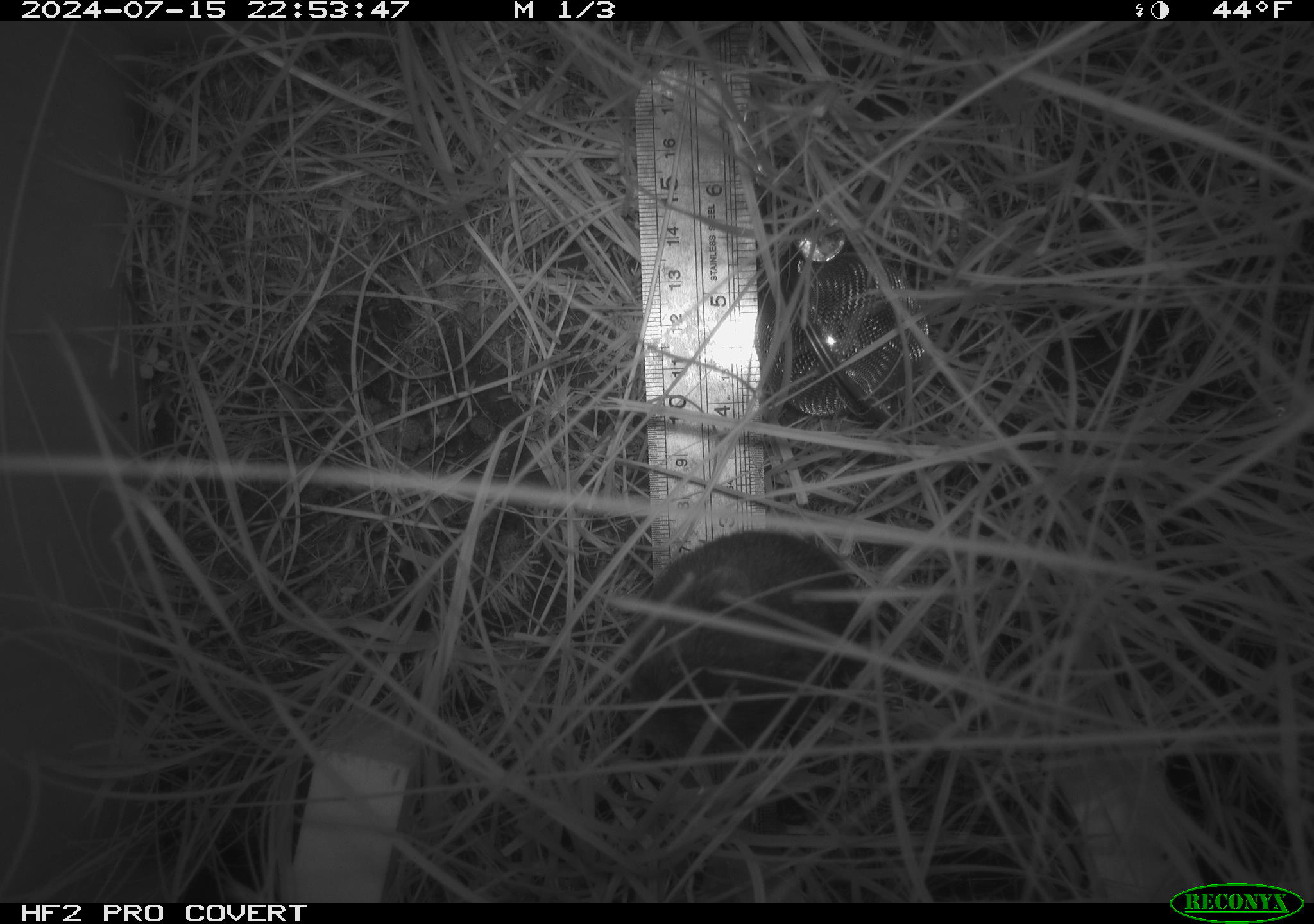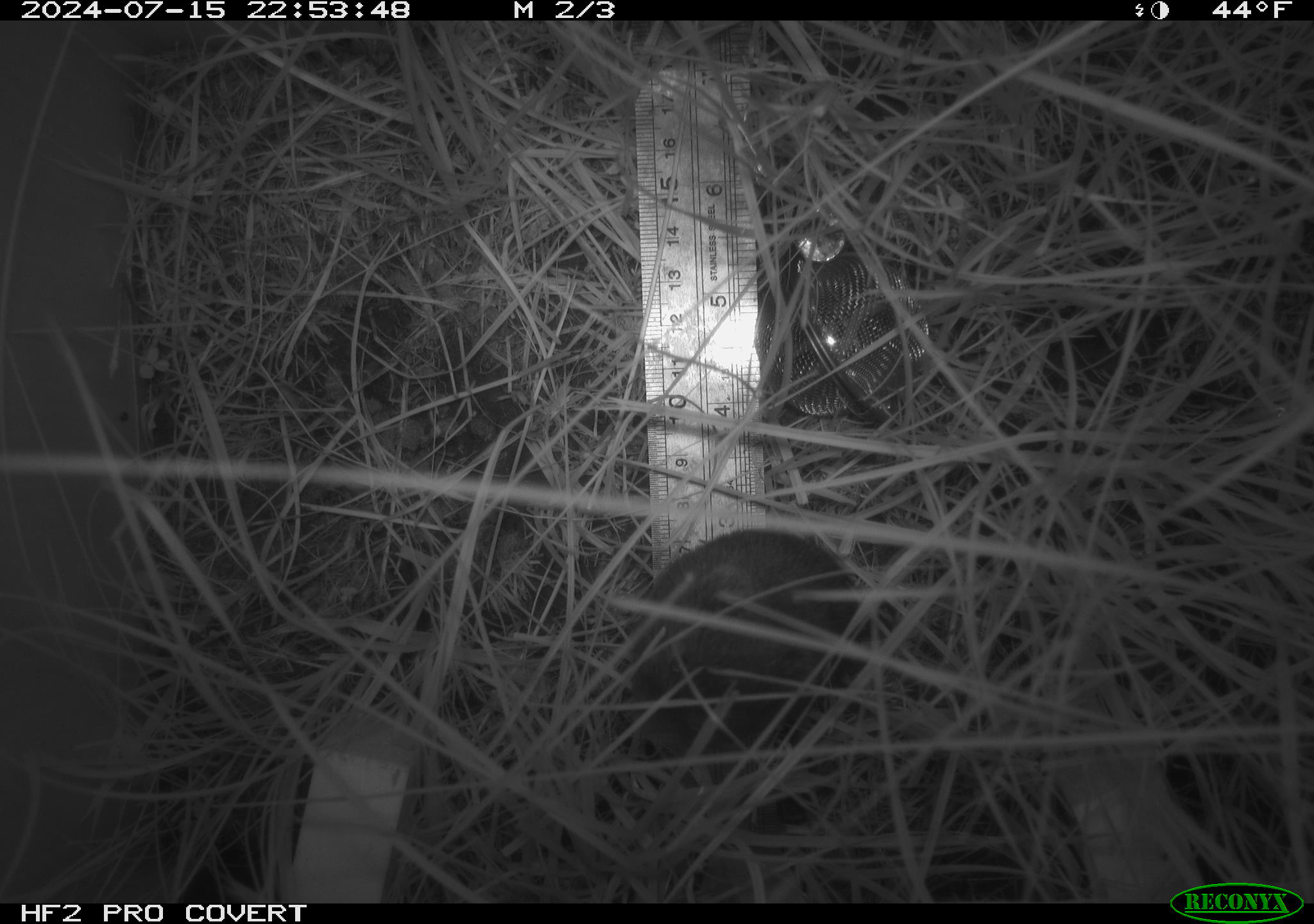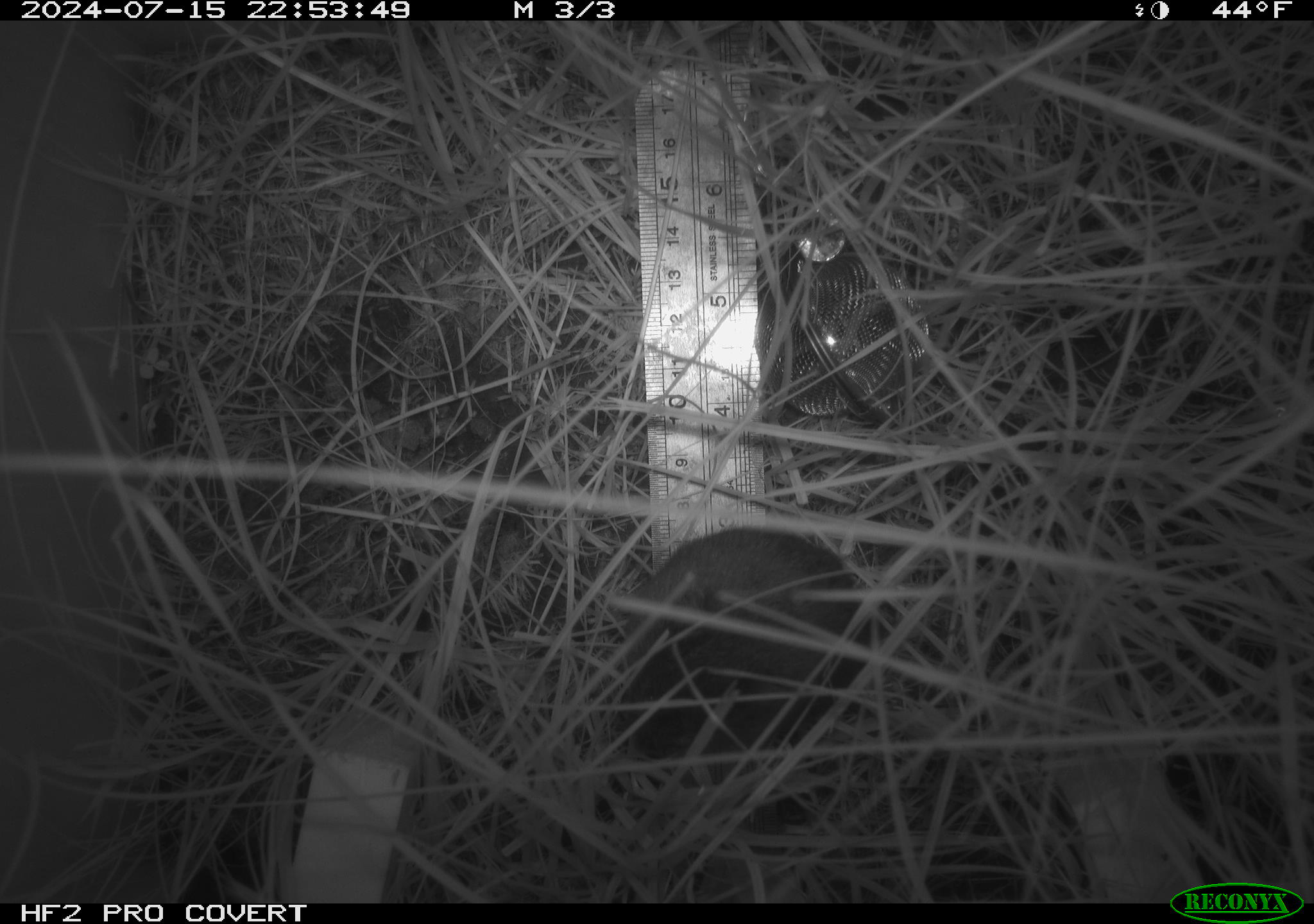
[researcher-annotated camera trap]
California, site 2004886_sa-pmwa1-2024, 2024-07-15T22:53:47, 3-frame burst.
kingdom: Animalia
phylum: Chordata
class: Mammalia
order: Rodentia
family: Cricetidae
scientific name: Arvicolinae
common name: voles, lemmings, and muskrats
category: arvicolinae subfamily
Arvicolinae subfamily (voles, lemmings, and muskrats) (Arvicolinae).